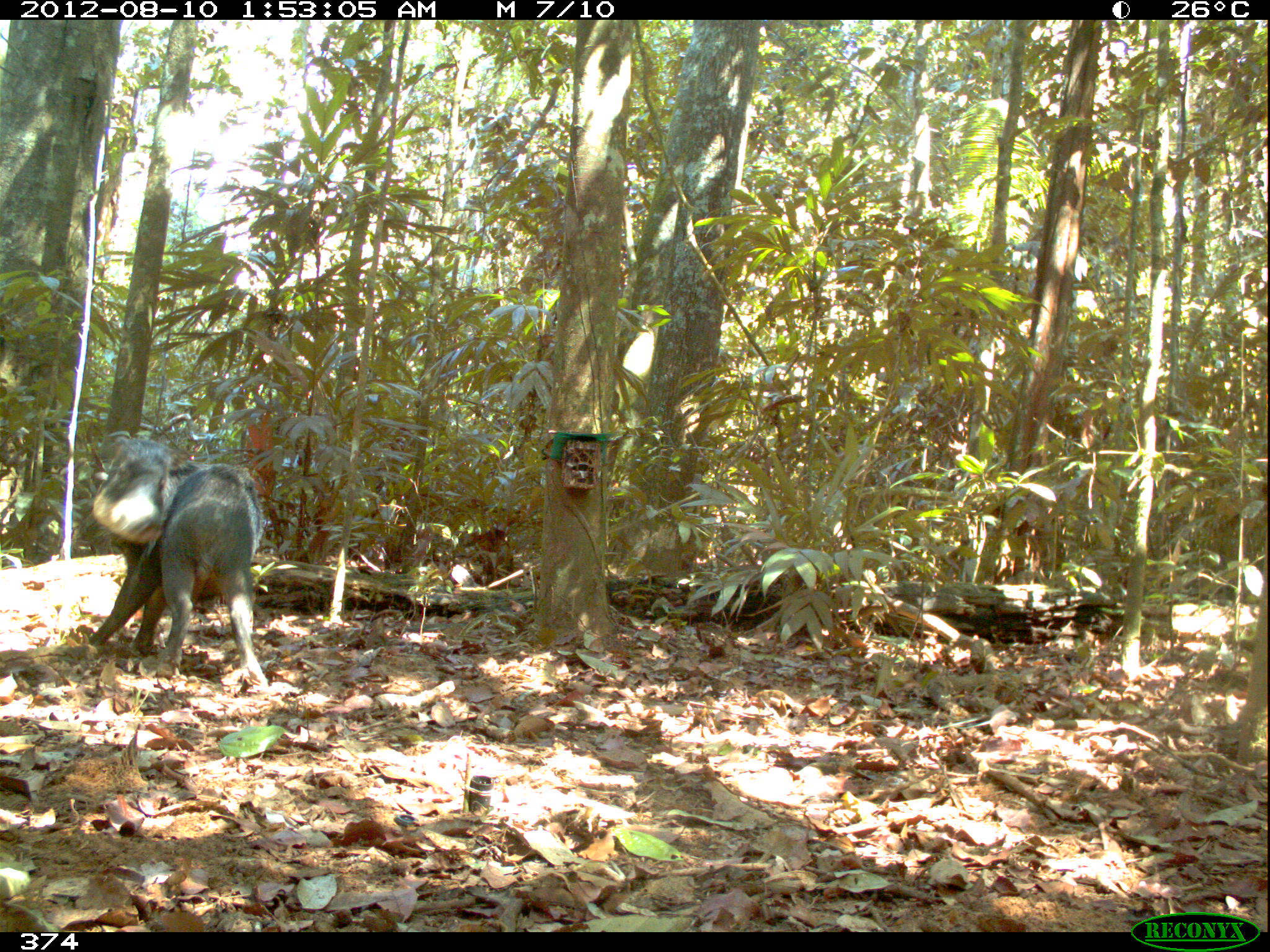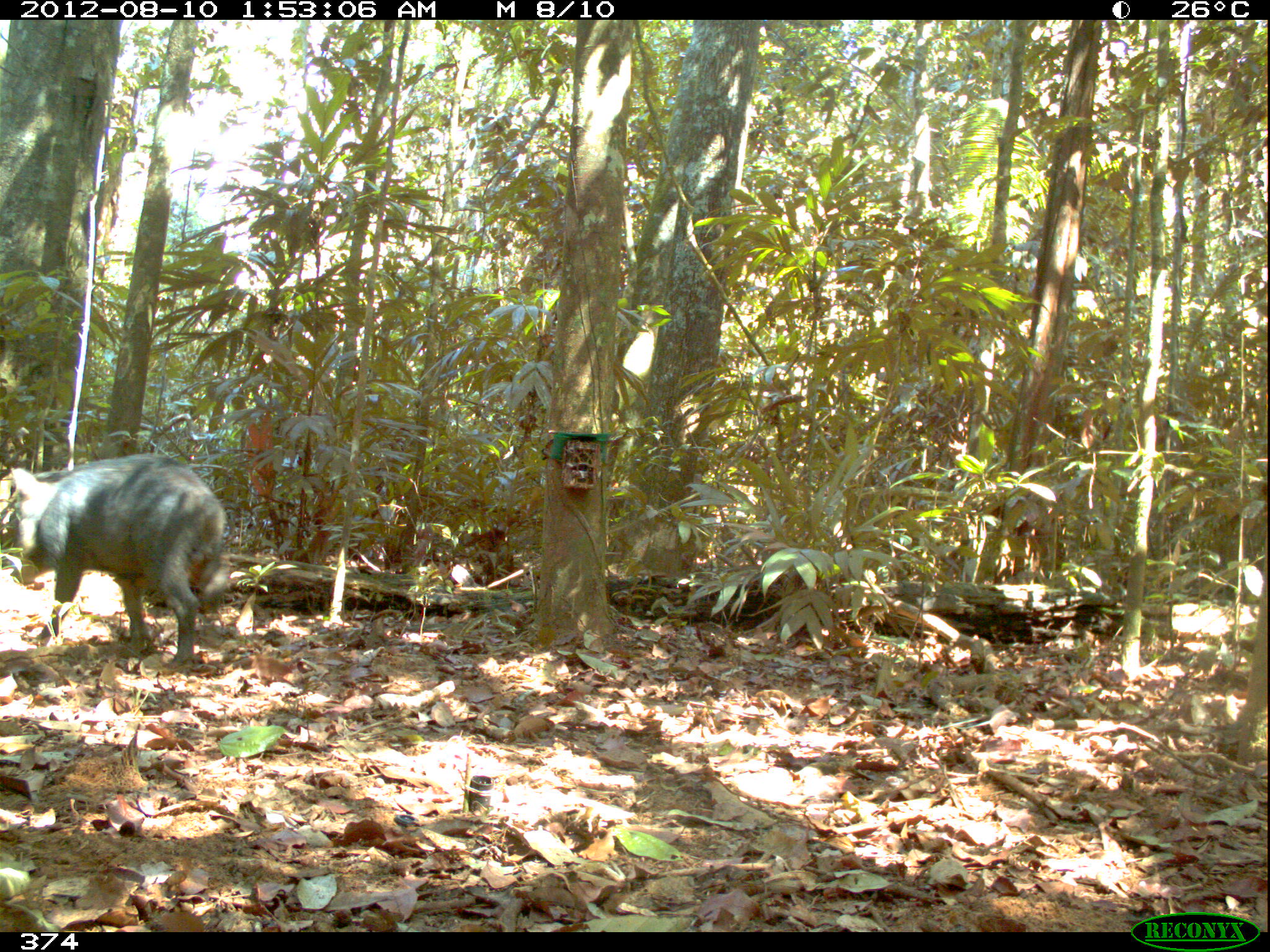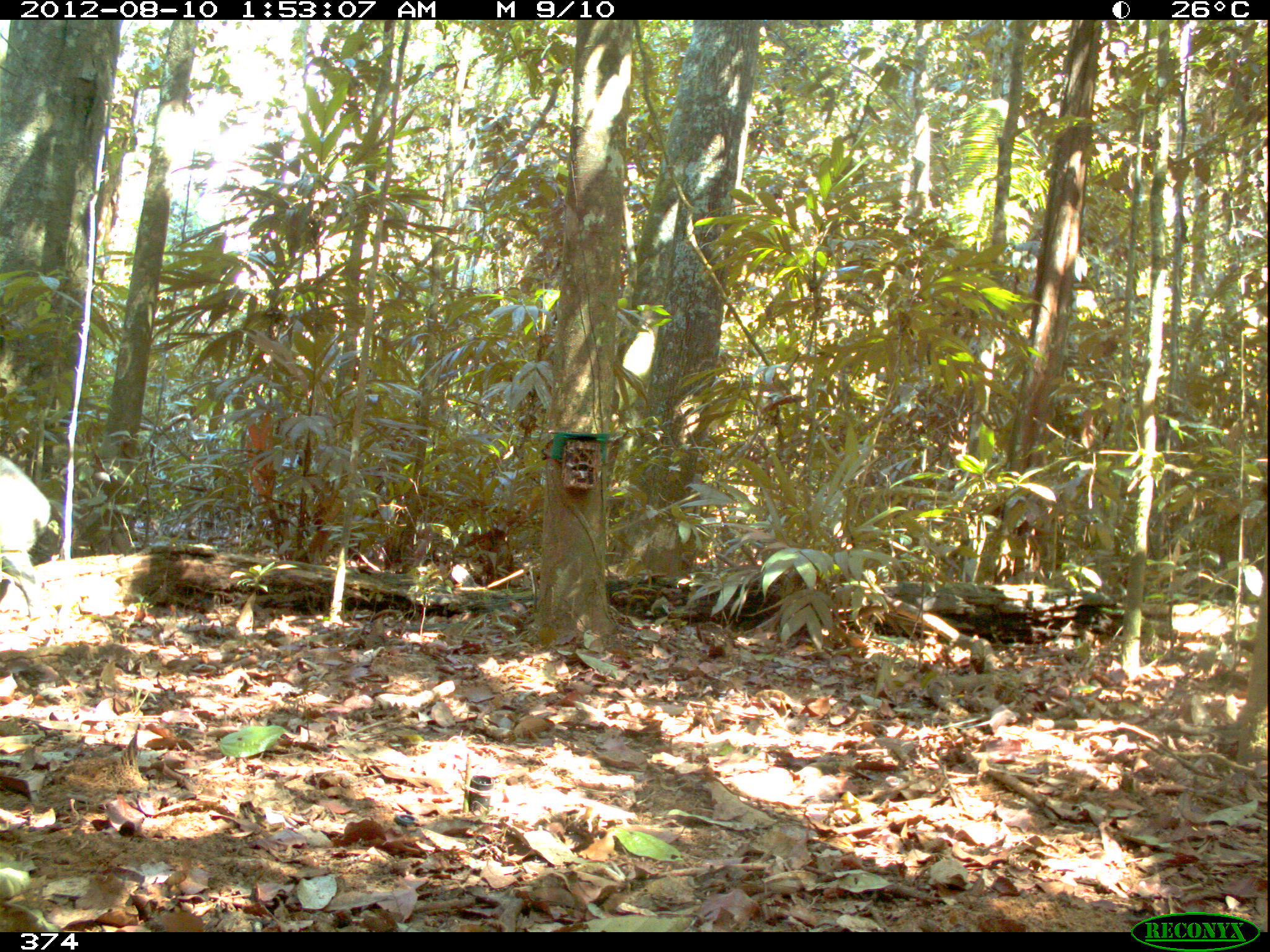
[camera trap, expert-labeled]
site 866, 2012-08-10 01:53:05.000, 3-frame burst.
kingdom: Animalia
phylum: Chordata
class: Mammalia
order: Artiodactyla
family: Tayassuidae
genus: Tayassu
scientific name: Tayassu pecari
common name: white-lipped peccary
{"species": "Tayassu pecari (white-lipped peccary)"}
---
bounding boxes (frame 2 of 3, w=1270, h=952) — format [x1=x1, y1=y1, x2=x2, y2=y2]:
tayassu pecari: [x1=10, y1=451, x2=229, y2=670]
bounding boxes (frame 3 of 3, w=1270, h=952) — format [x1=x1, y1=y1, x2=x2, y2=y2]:
tayassu pecari: [x1=0, y1=452, x2=51, y2=618]